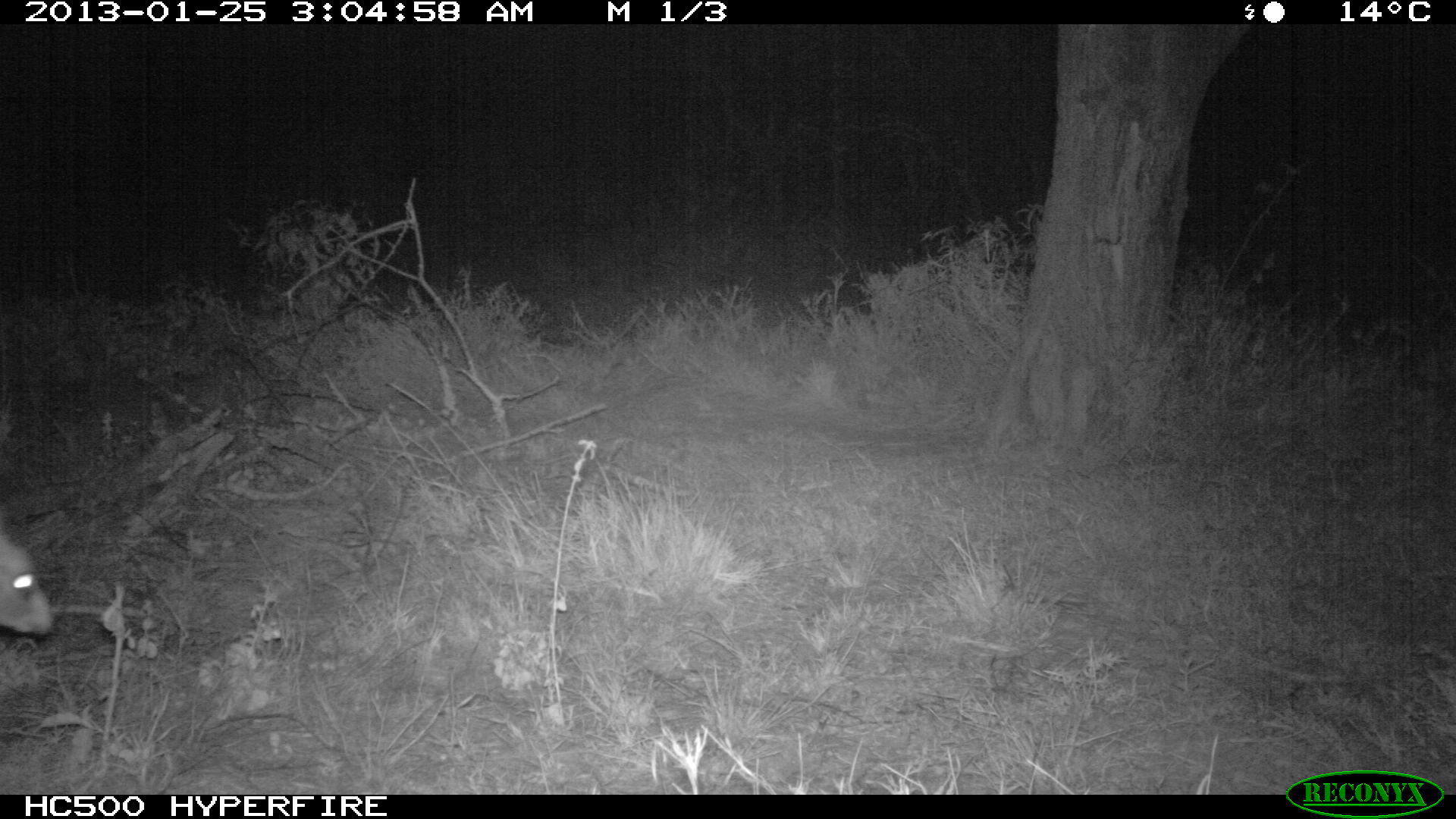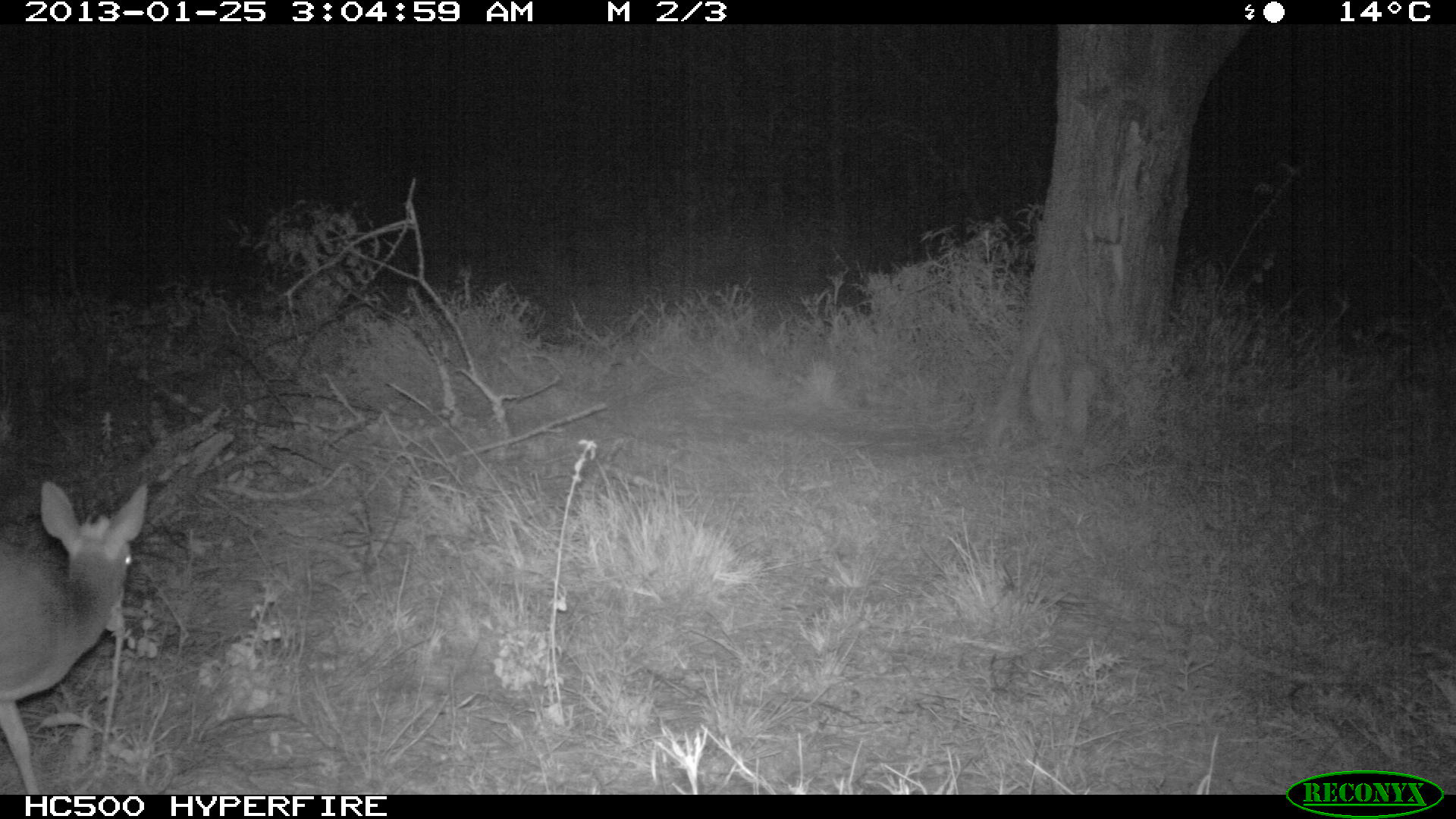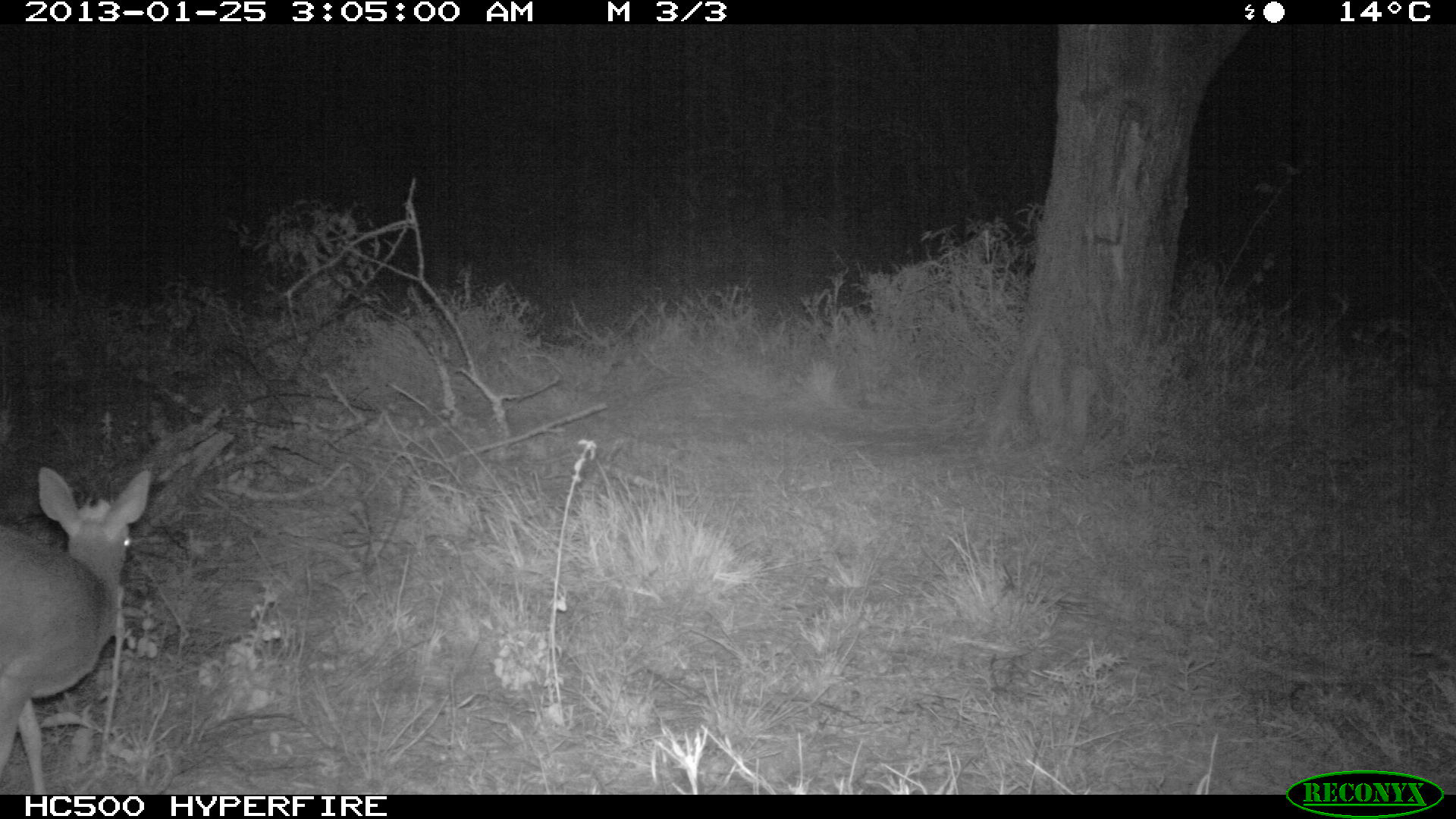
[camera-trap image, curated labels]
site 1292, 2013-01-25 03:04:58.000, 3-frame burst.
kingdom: Animalia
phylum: Chordata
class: Mammalia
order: Artiodactyla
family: Bovidae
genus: Madoqua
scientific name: Madoqua guentheri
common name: günther's dik-dik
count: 1